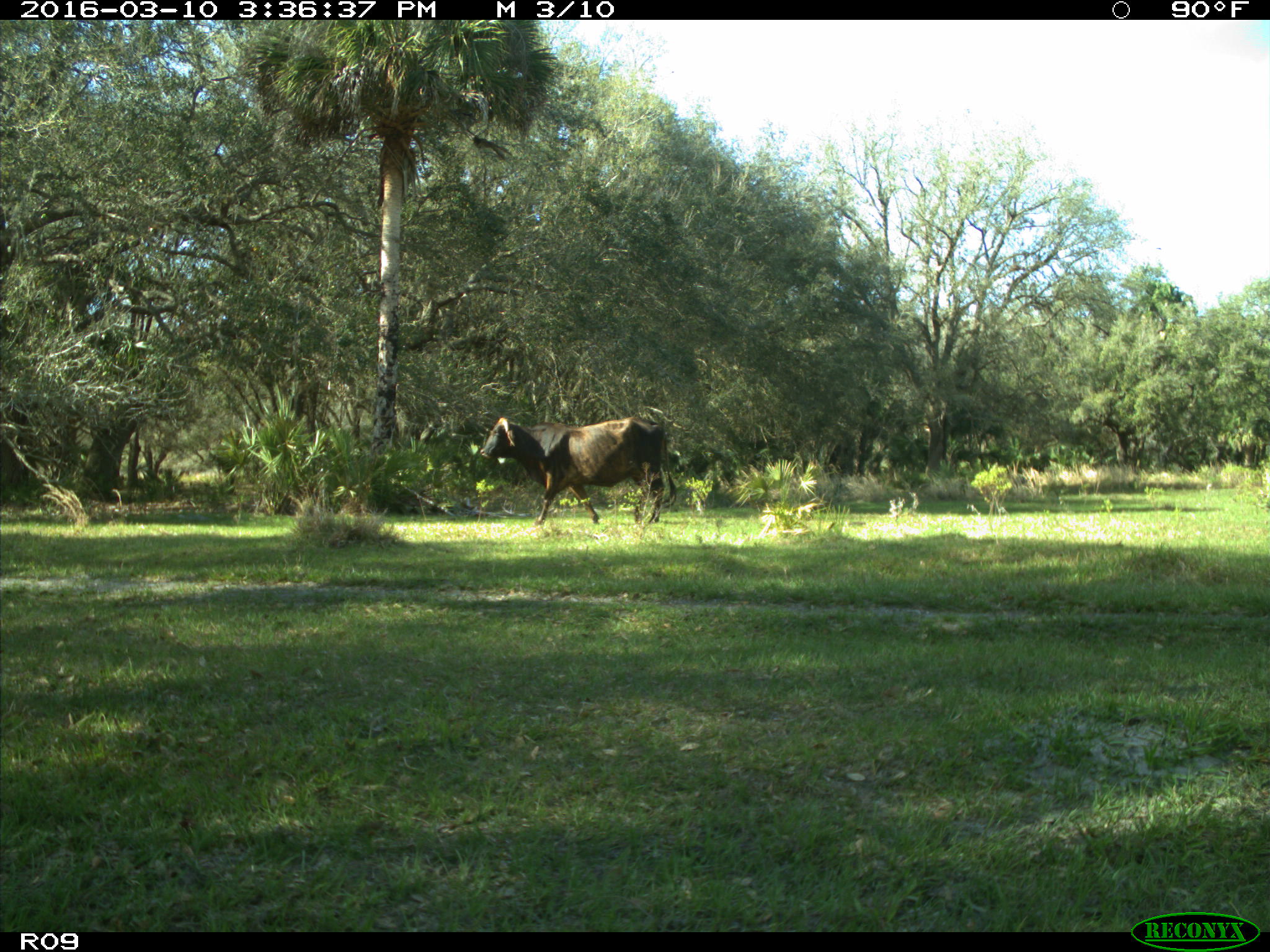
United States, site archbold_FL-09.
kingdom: Animalia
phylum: Chordata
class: Mammalia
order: Artiodactyla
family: Bovidae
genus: Bos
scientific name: Bos taurus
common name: domestic cow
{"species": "Bos taurus (domestic cow)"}